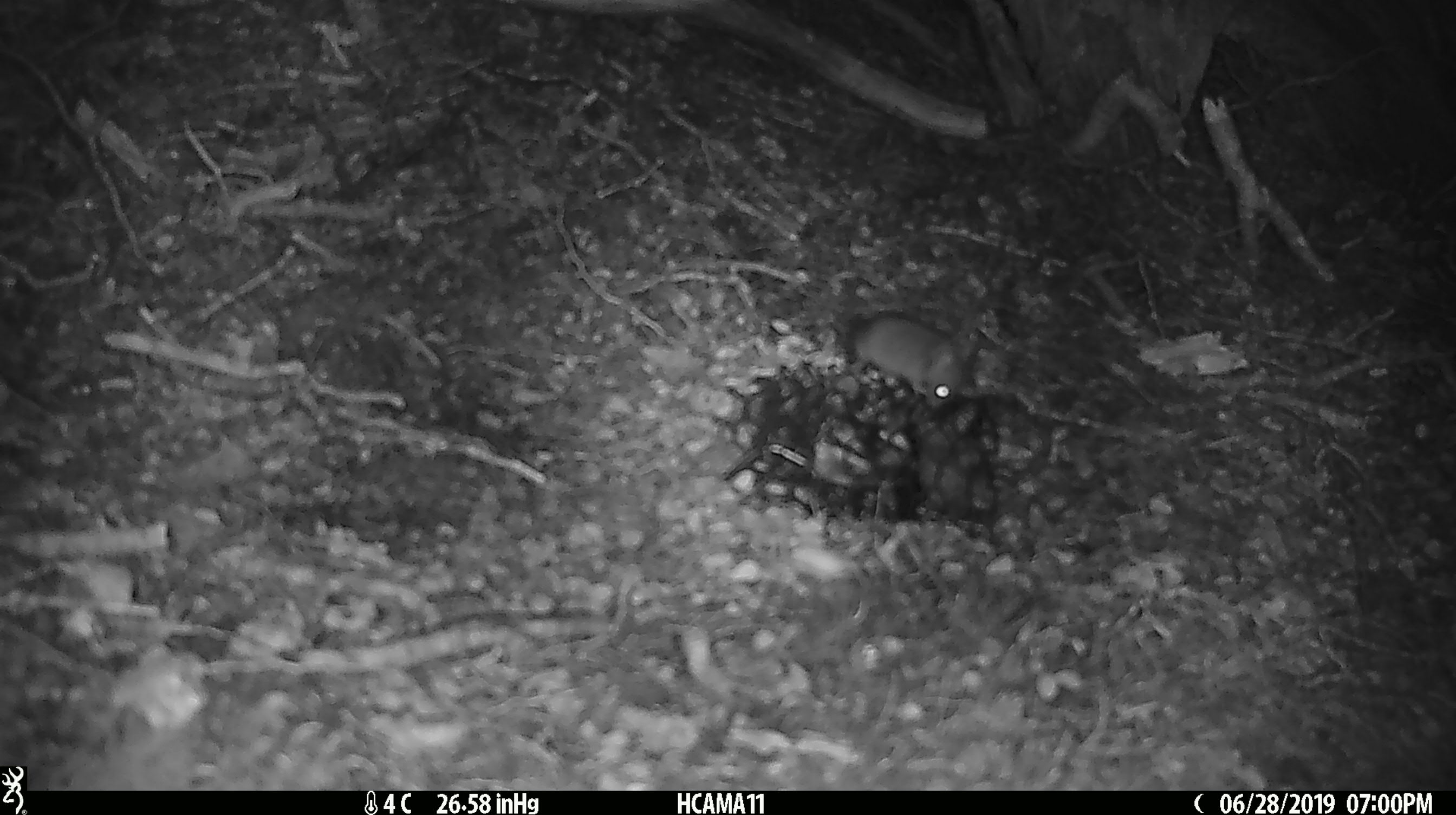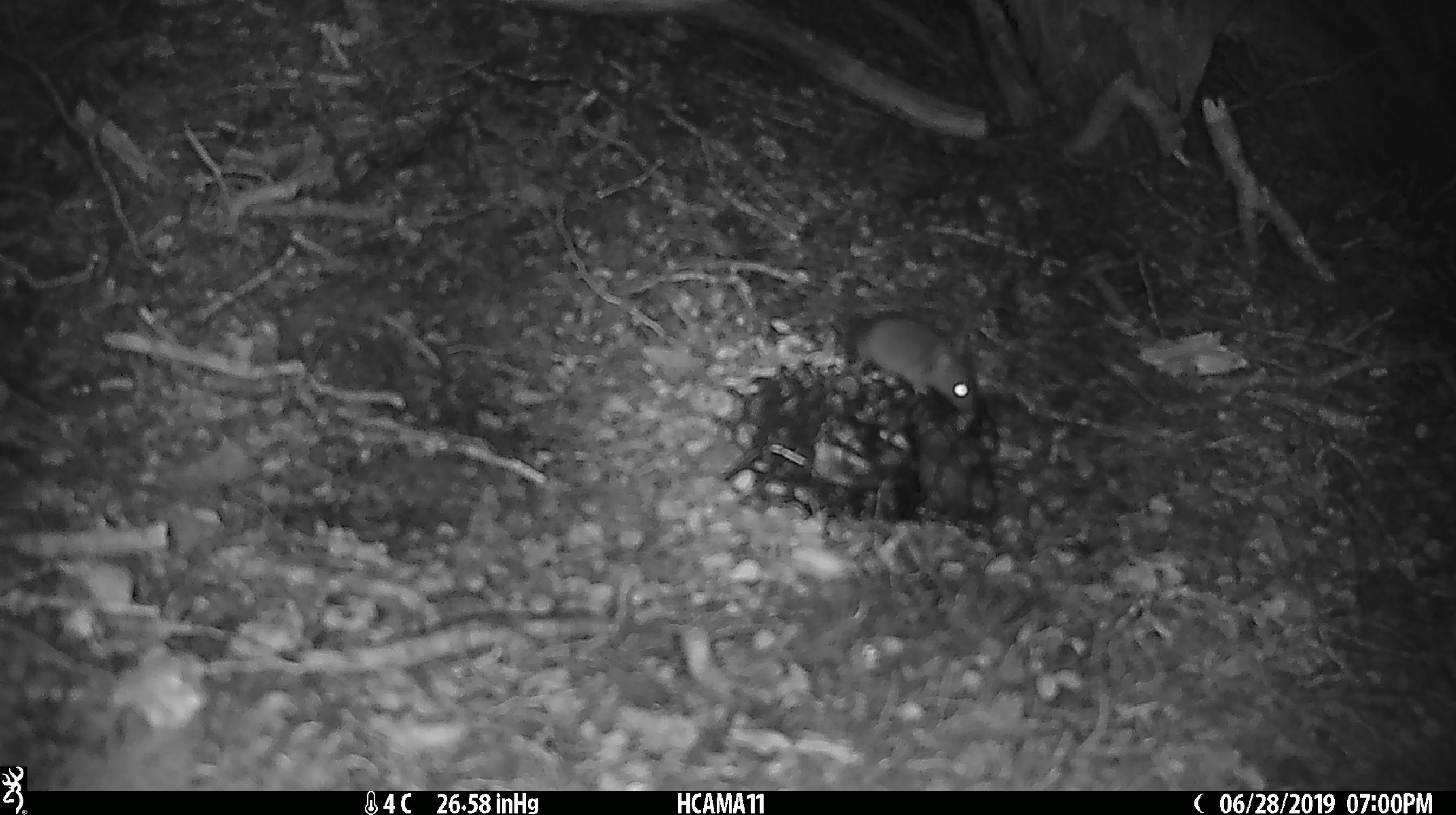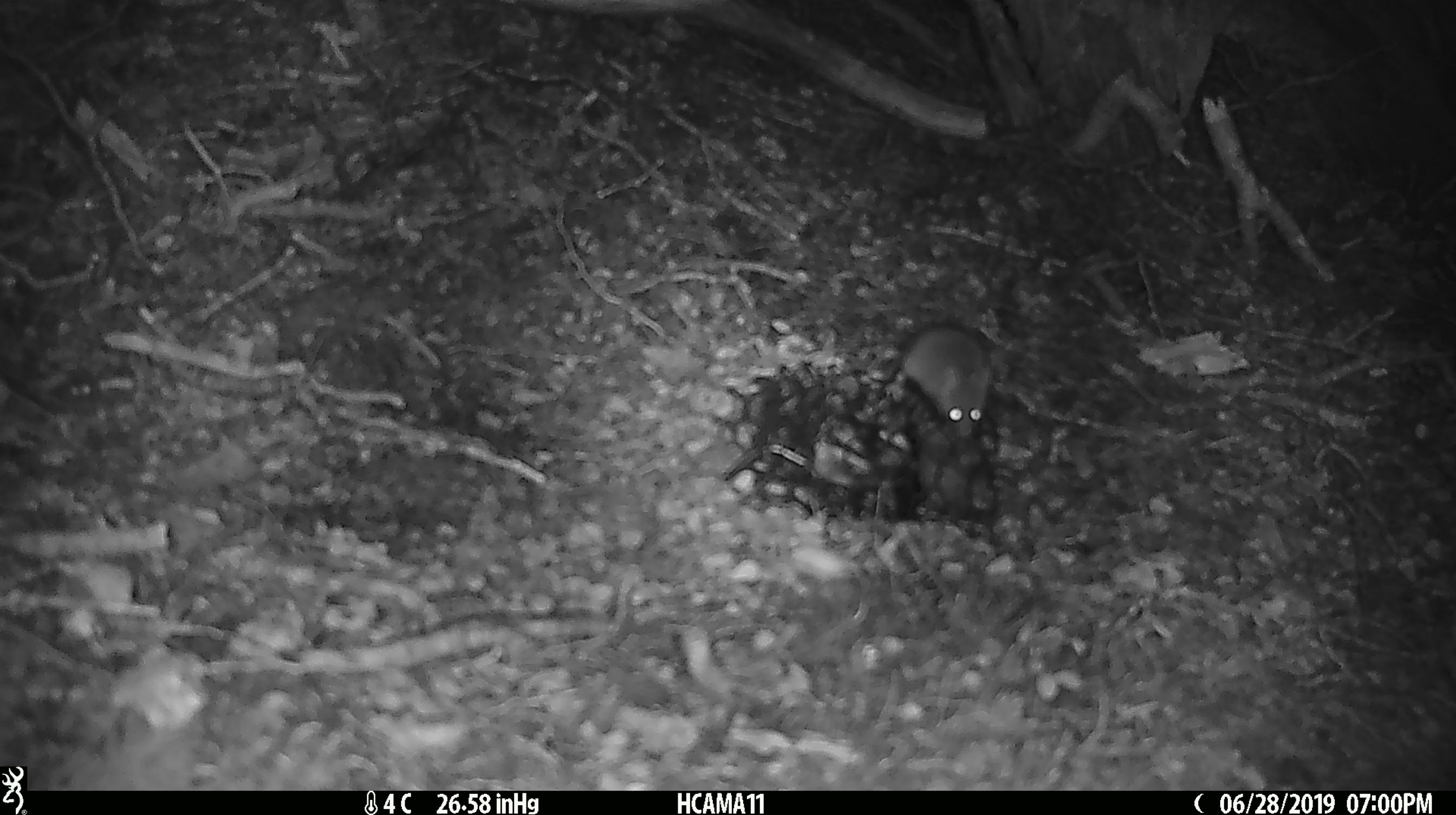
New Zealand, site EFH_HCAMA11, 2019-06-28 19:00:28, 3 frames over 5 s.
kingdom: Animalia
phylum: Chordata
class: Mammalia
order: Rodentia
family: Muridae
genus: Mus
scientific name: Mus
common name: mouse